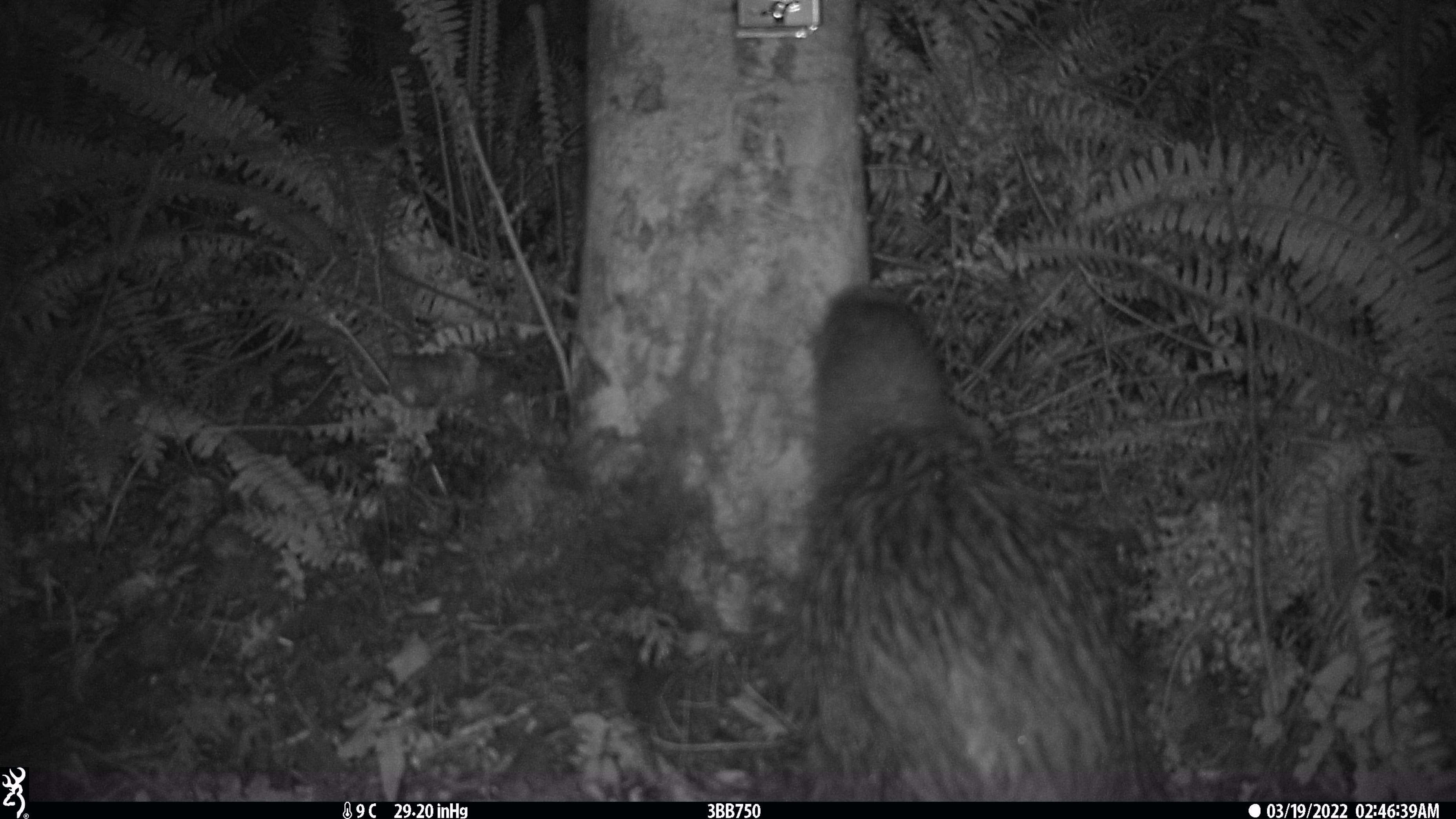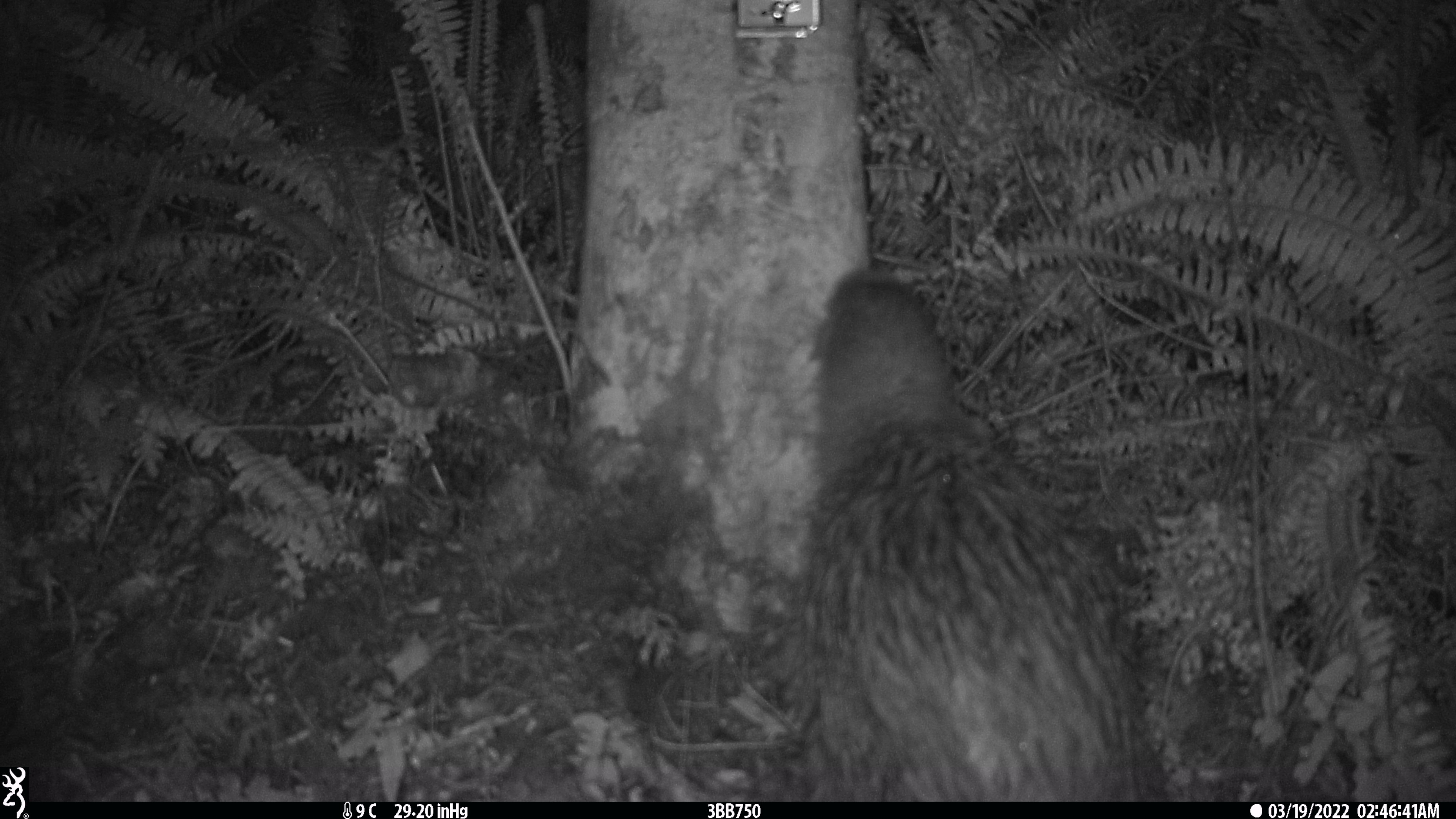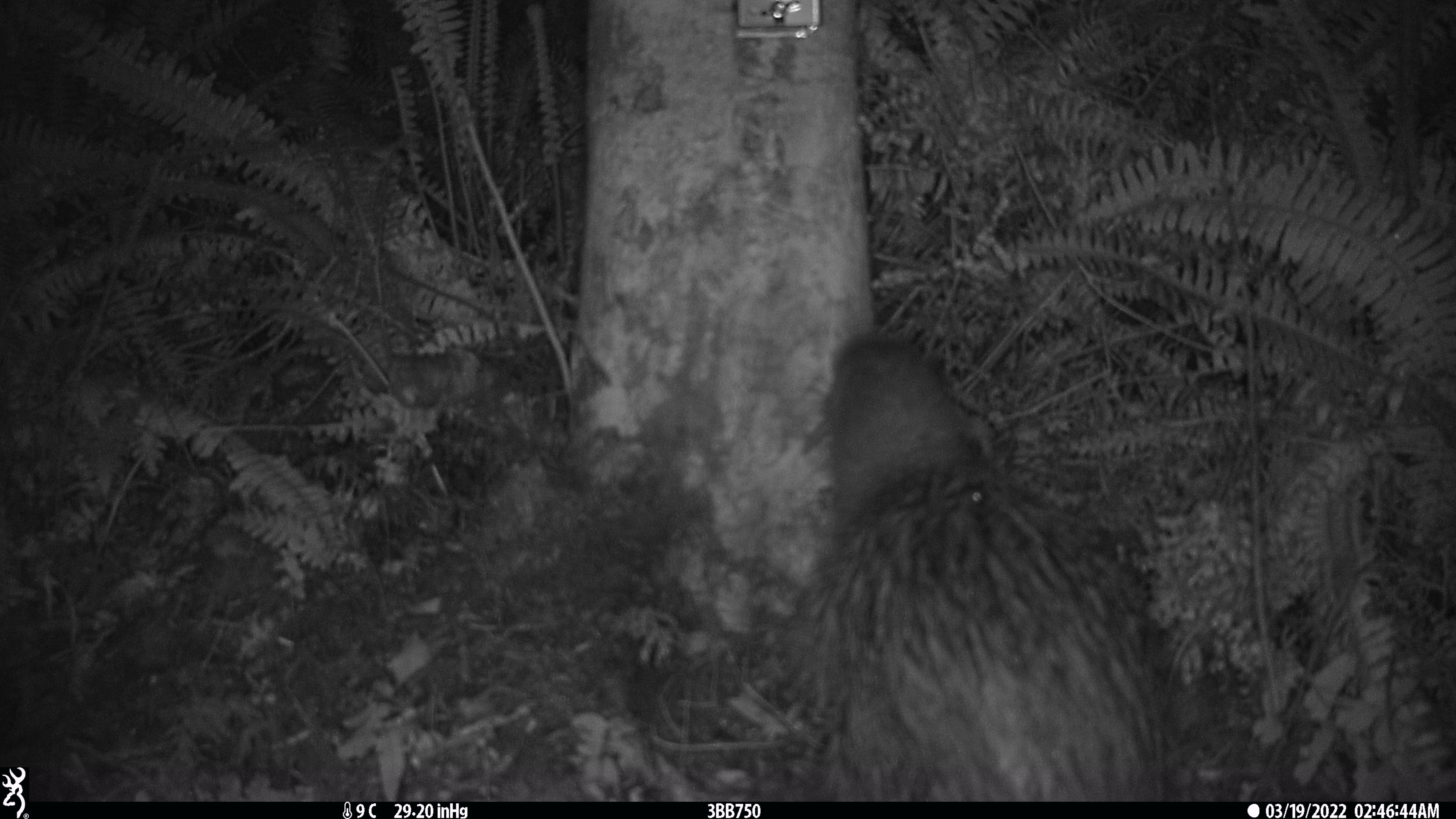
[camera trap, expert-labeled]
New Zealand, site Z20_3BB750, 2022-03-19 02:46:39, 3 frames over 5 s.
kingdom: Animalia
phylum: Chordata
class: Aves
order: Apterygiformes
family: Apterygidae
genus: Apteryx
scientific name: Apteryx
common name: kiwi